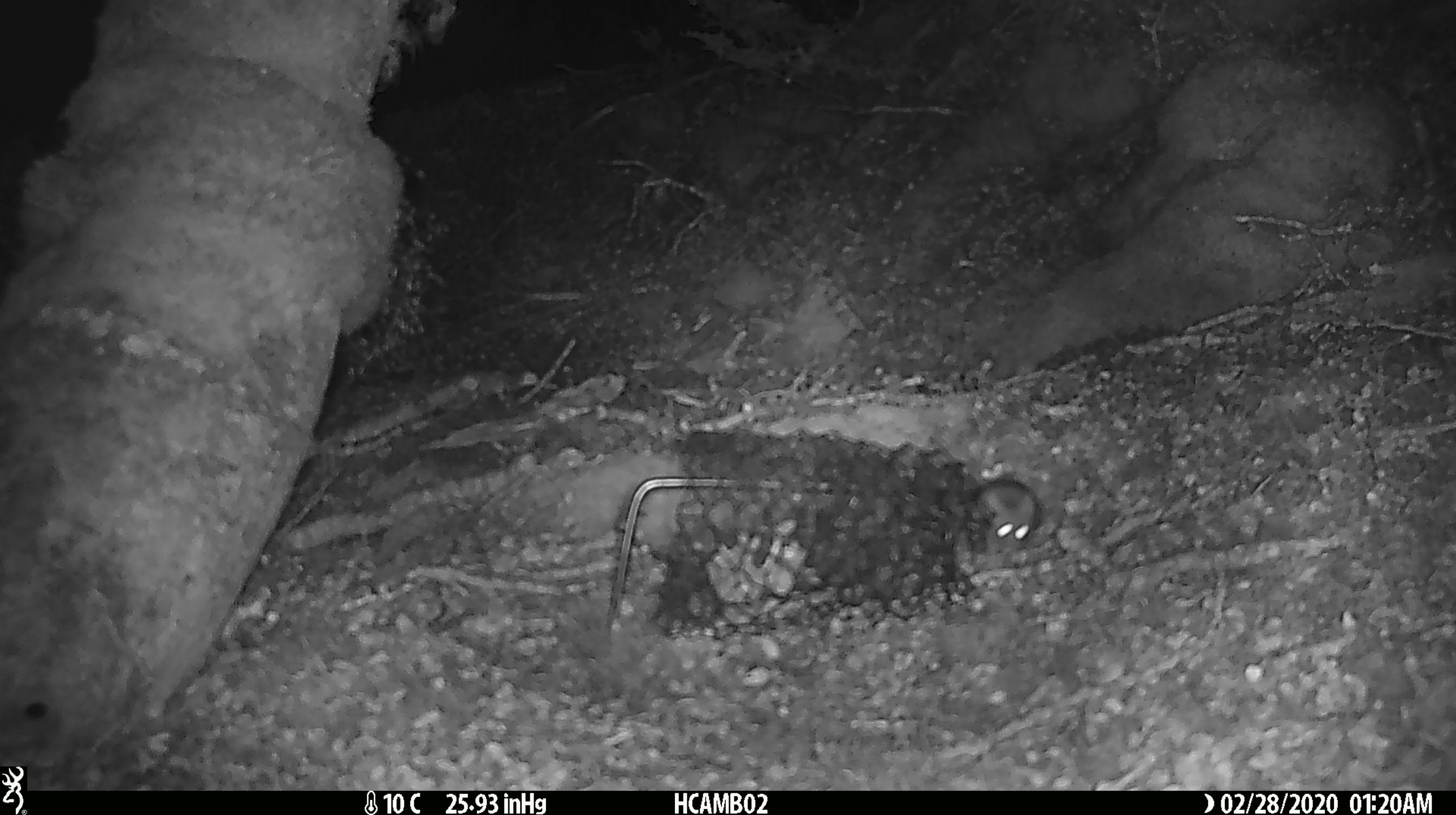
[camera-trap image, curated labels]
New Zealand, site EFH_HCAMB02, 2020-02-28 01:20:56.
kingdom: Animalia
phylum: Chordata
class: Mammalia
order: Rodentia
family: Muridae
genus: Mus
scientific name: Mus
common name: mouse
Mouse (Mus).